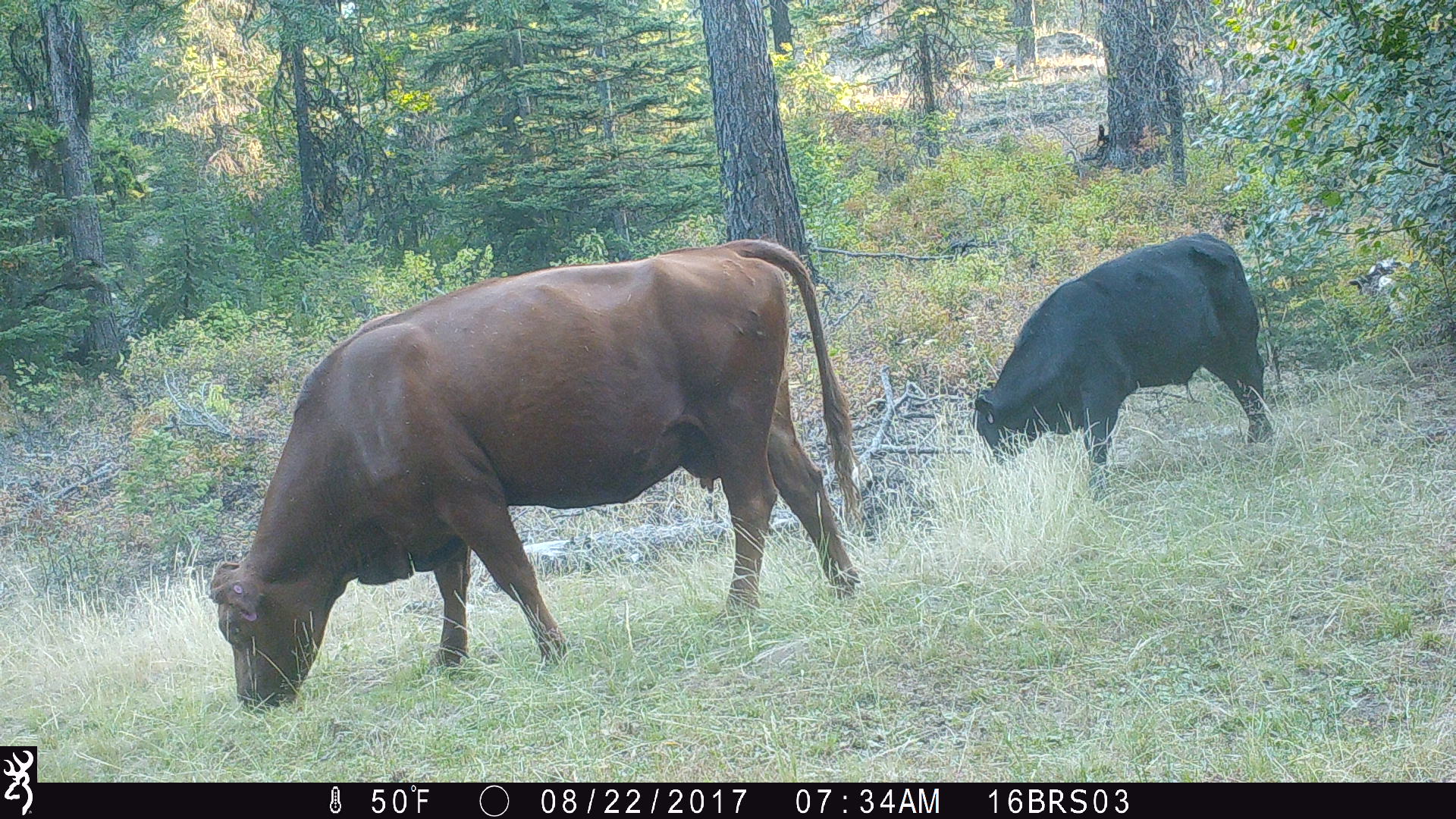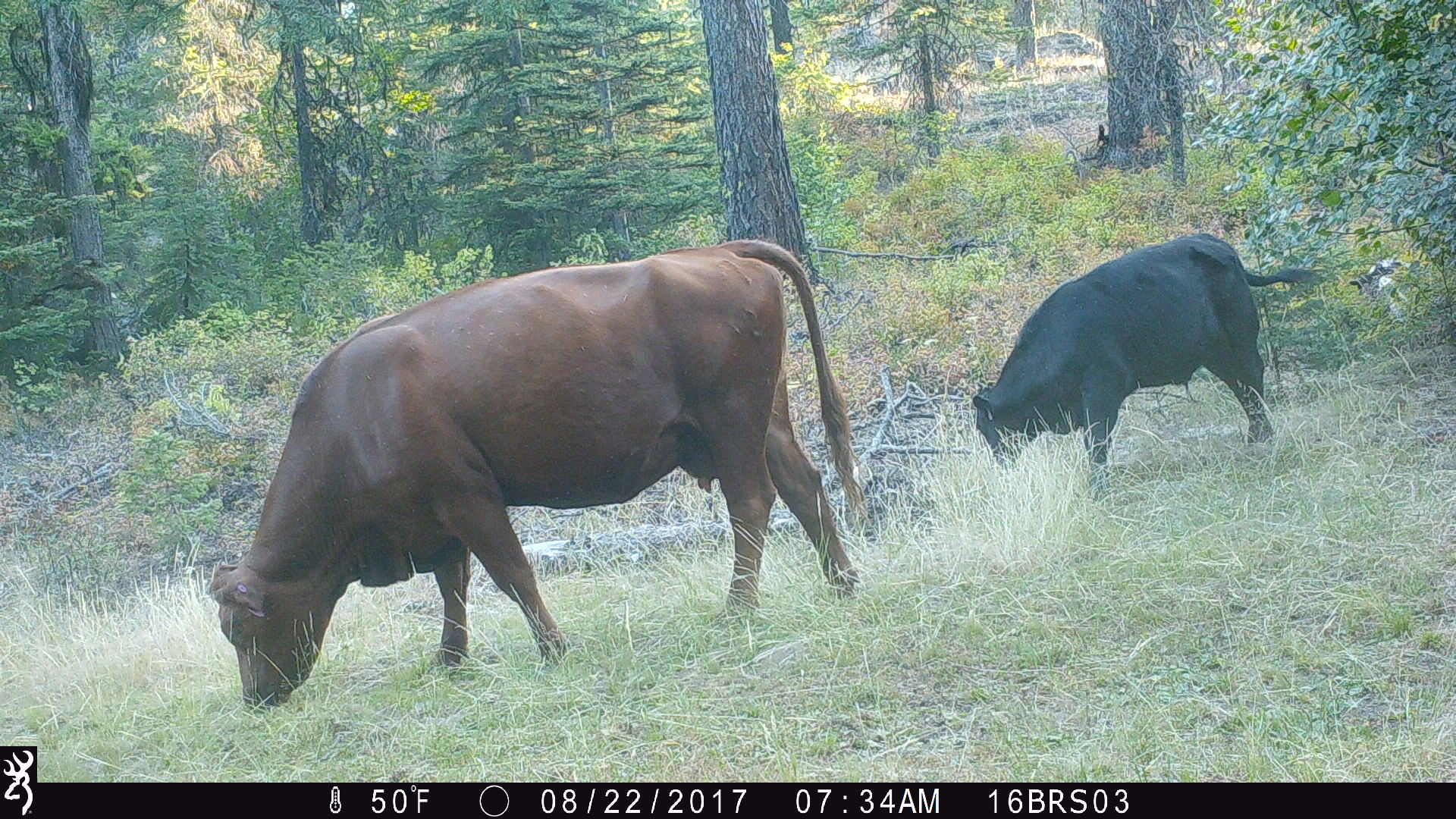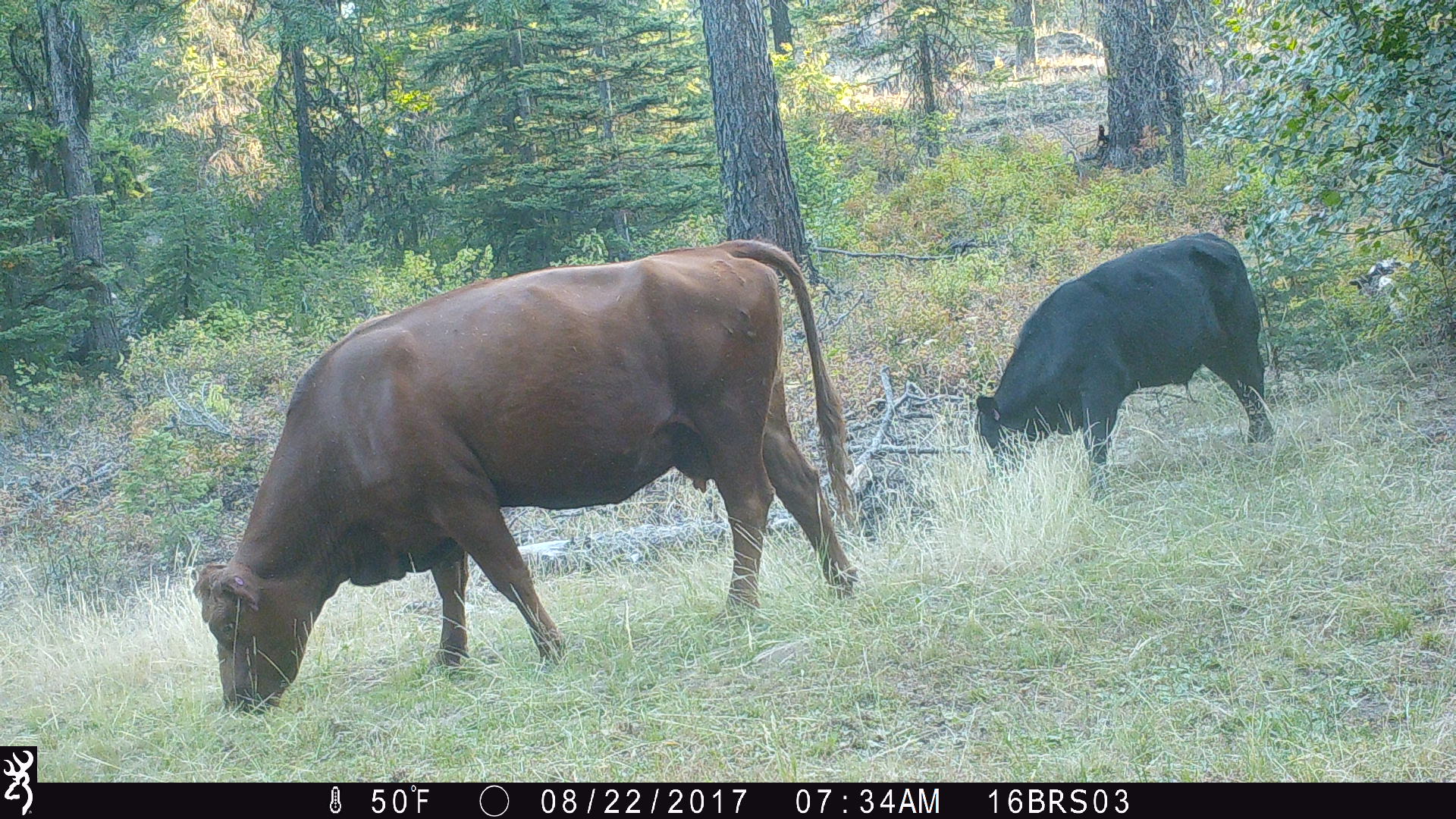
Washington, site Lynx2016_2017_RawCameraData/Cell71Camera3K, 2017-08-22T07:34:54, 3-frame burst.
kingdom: Animalia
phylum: Chordata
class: Mammalia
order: Artiodactyla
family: Bovidae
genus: Bos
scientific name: Bos taurus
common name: domestic cattle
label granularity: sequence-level